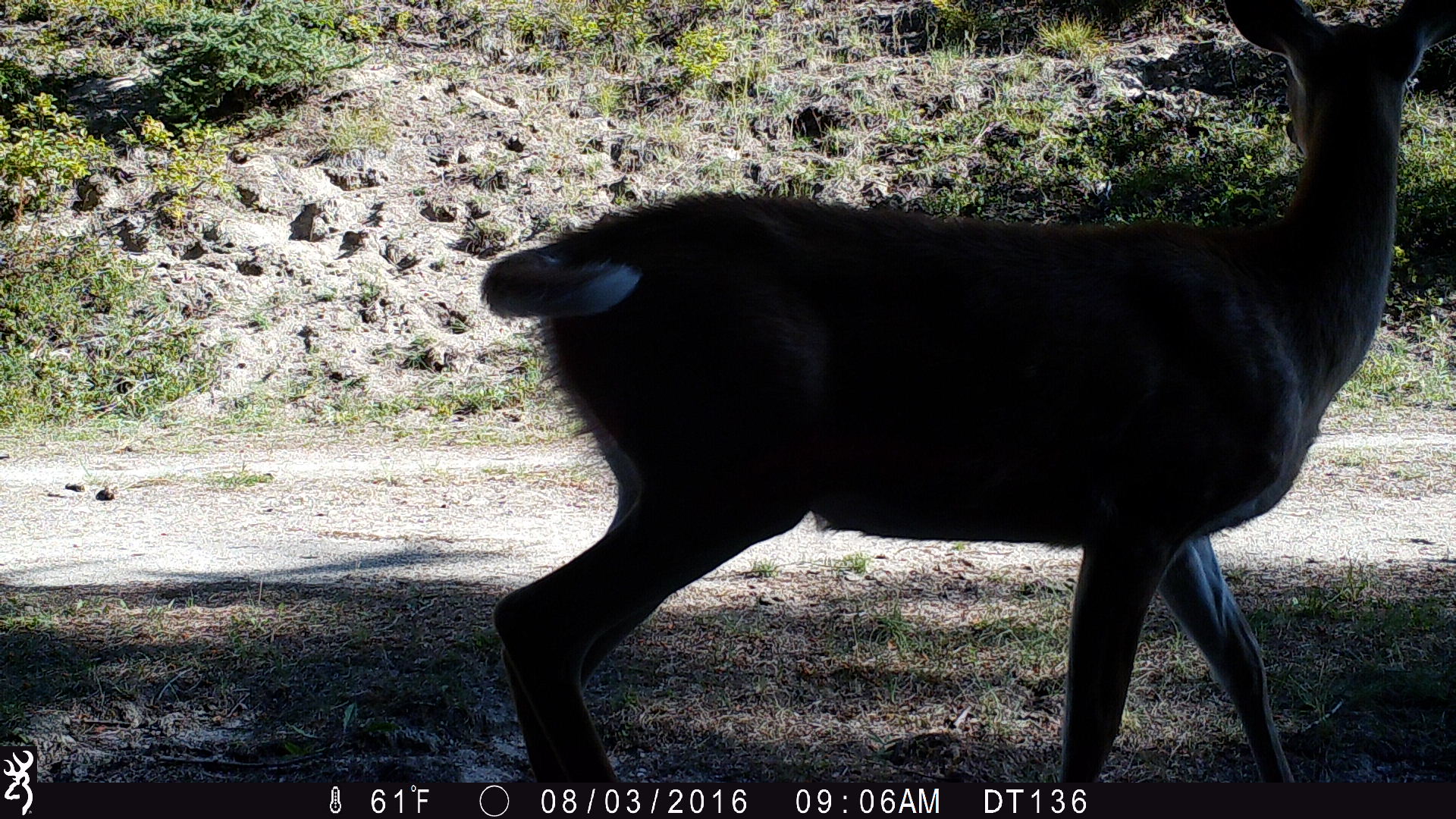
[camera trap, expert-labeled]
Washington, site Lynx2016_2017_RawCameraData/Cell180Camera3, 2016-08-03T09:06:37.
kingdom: Animalia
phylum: Chordata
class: Mammalia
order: Artiodactyla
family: Cervidae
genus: Odocoileus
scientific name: Odocoileus virginianus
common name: white-tailed deer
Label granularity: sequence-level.